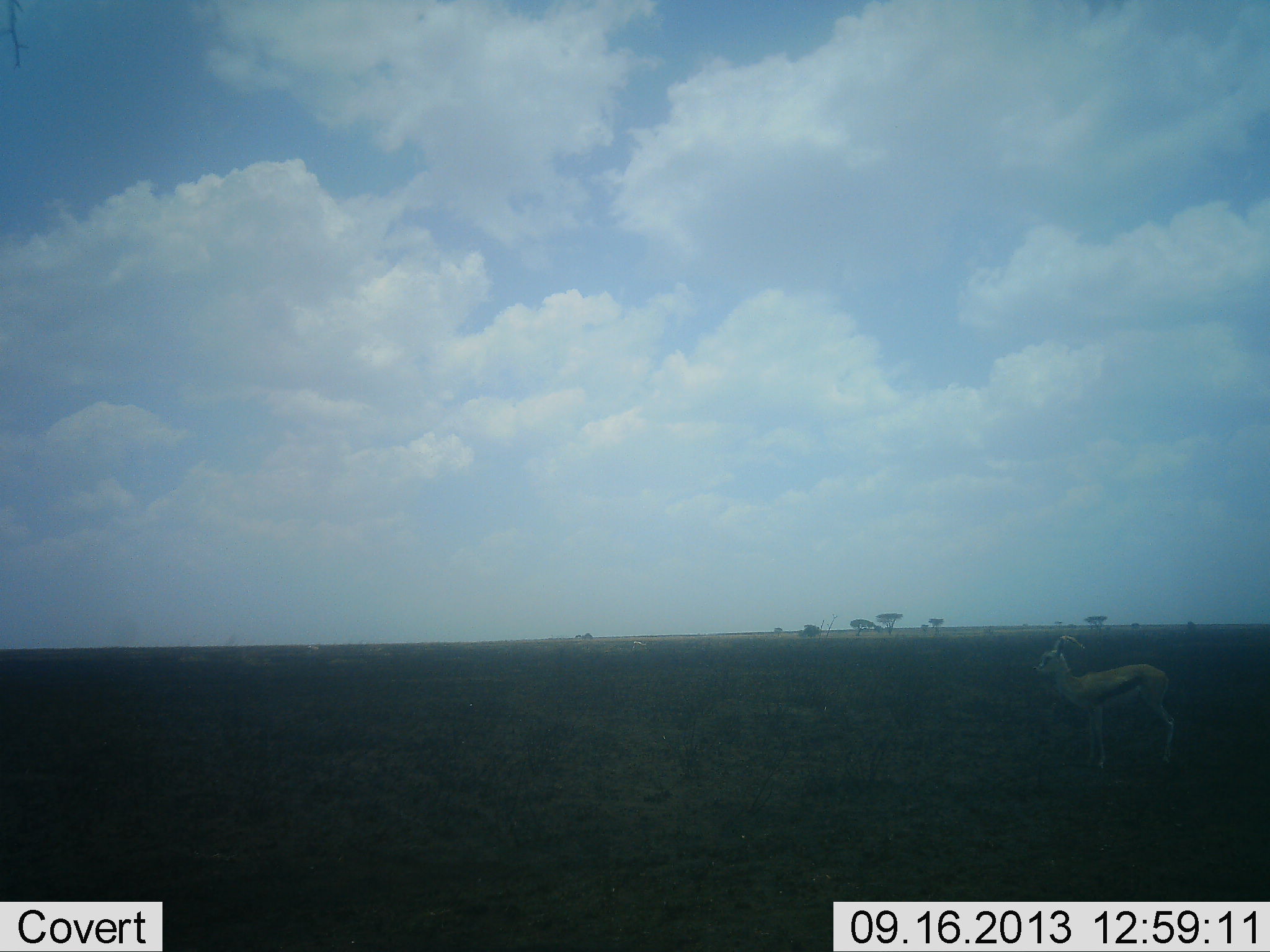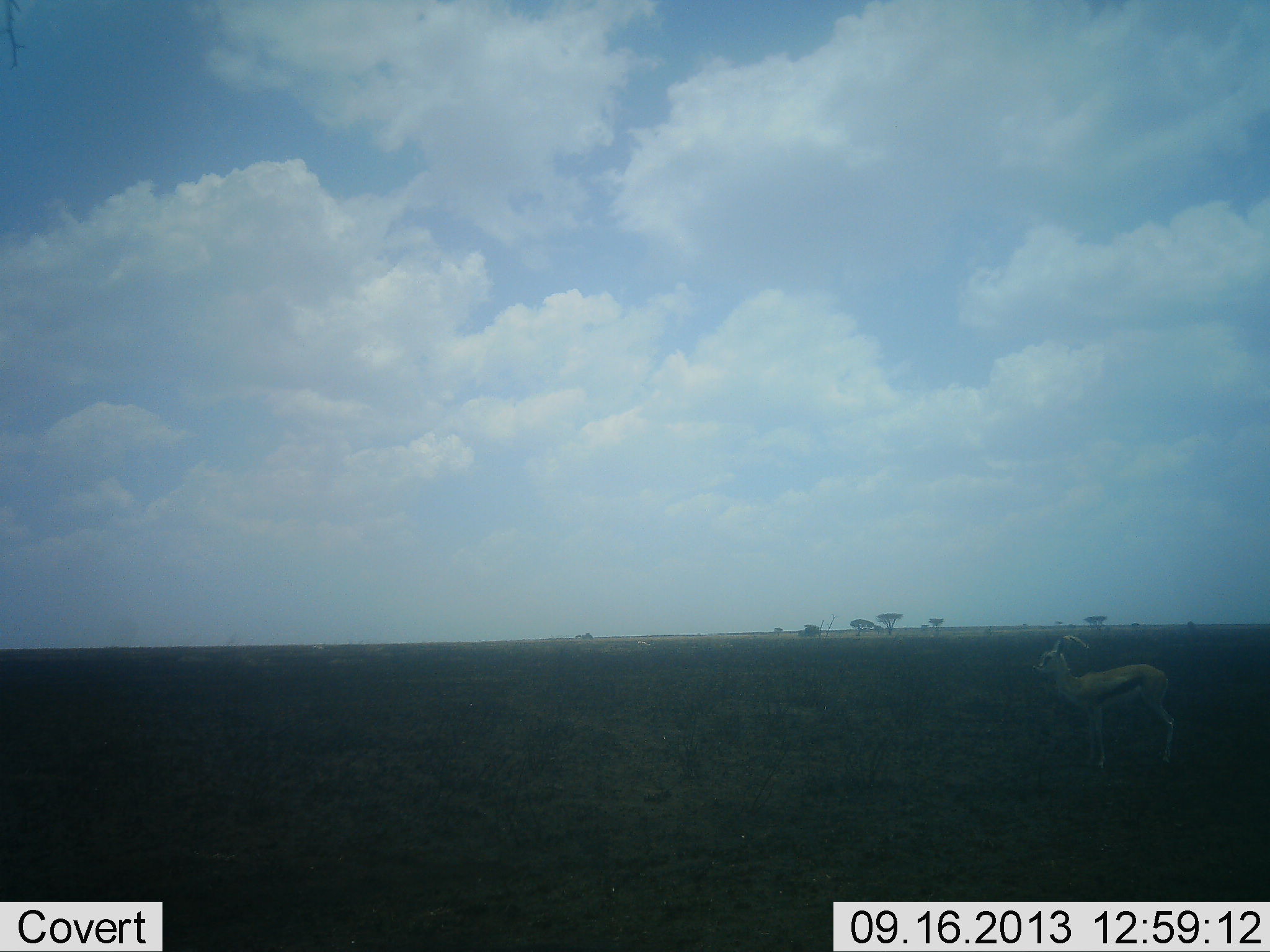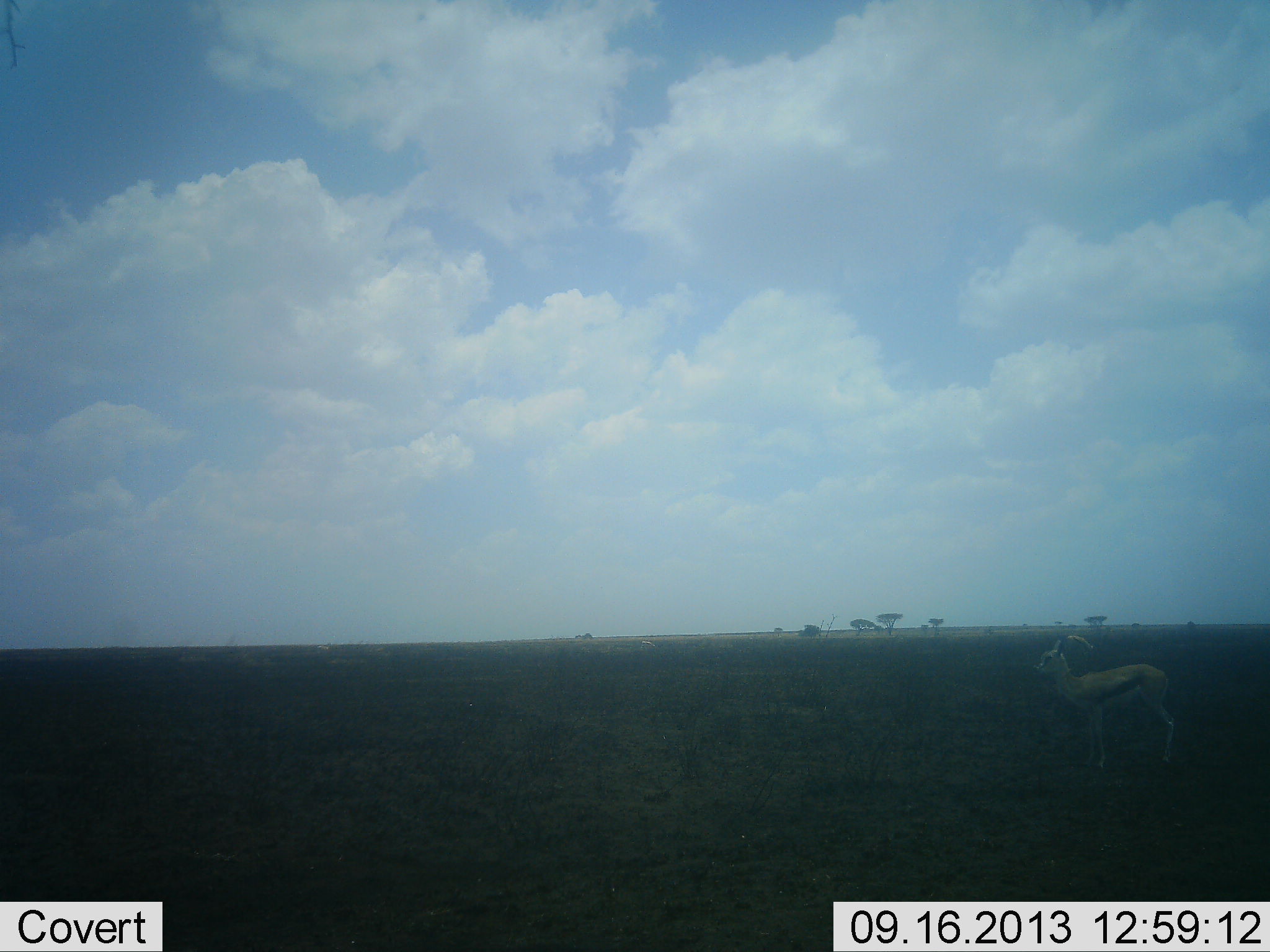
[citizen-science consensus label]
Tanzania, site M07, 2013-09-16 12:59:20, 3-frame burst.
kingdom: Animalia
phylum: Chordata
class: Mammalia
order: Artiodactyla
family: Bovidae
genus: Eudorcas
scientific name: Eudorcas thomsonii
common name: thomson's gazelle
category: gazellethomsons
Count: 1.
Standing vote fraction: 100%.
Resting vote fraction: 0%.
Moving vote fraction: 0%.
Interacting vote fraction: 0%.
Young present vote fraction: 0%.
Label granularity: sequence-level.